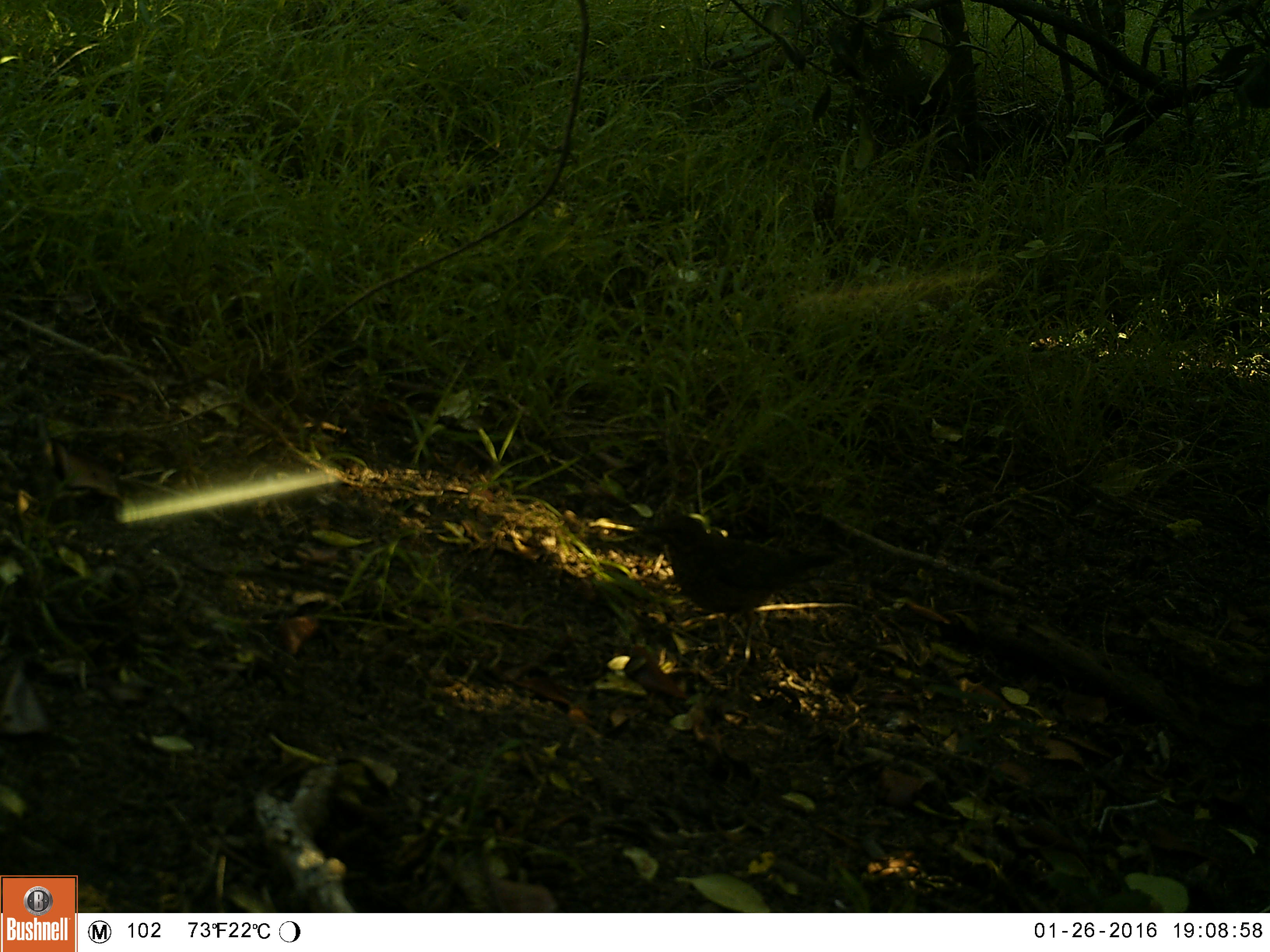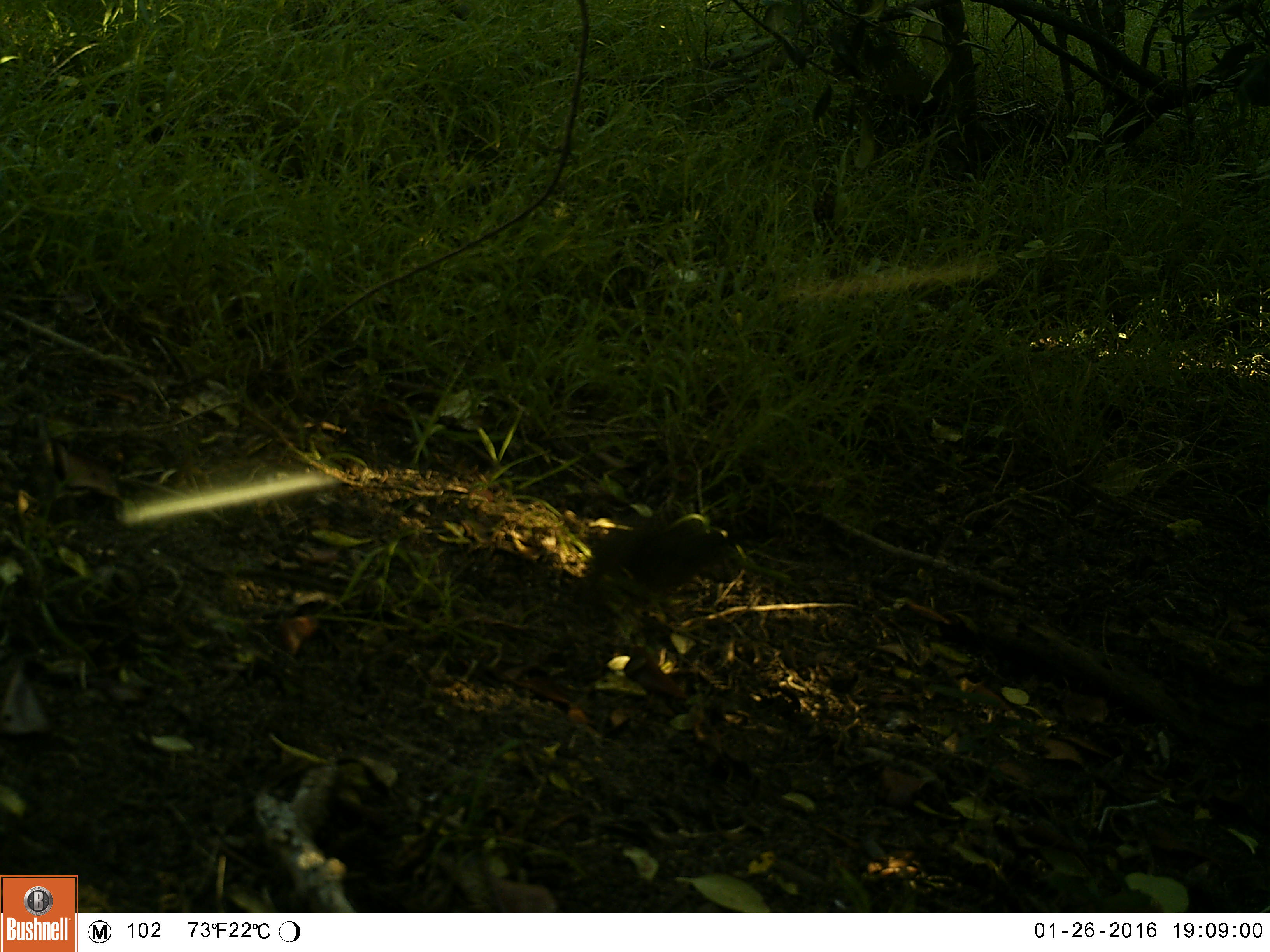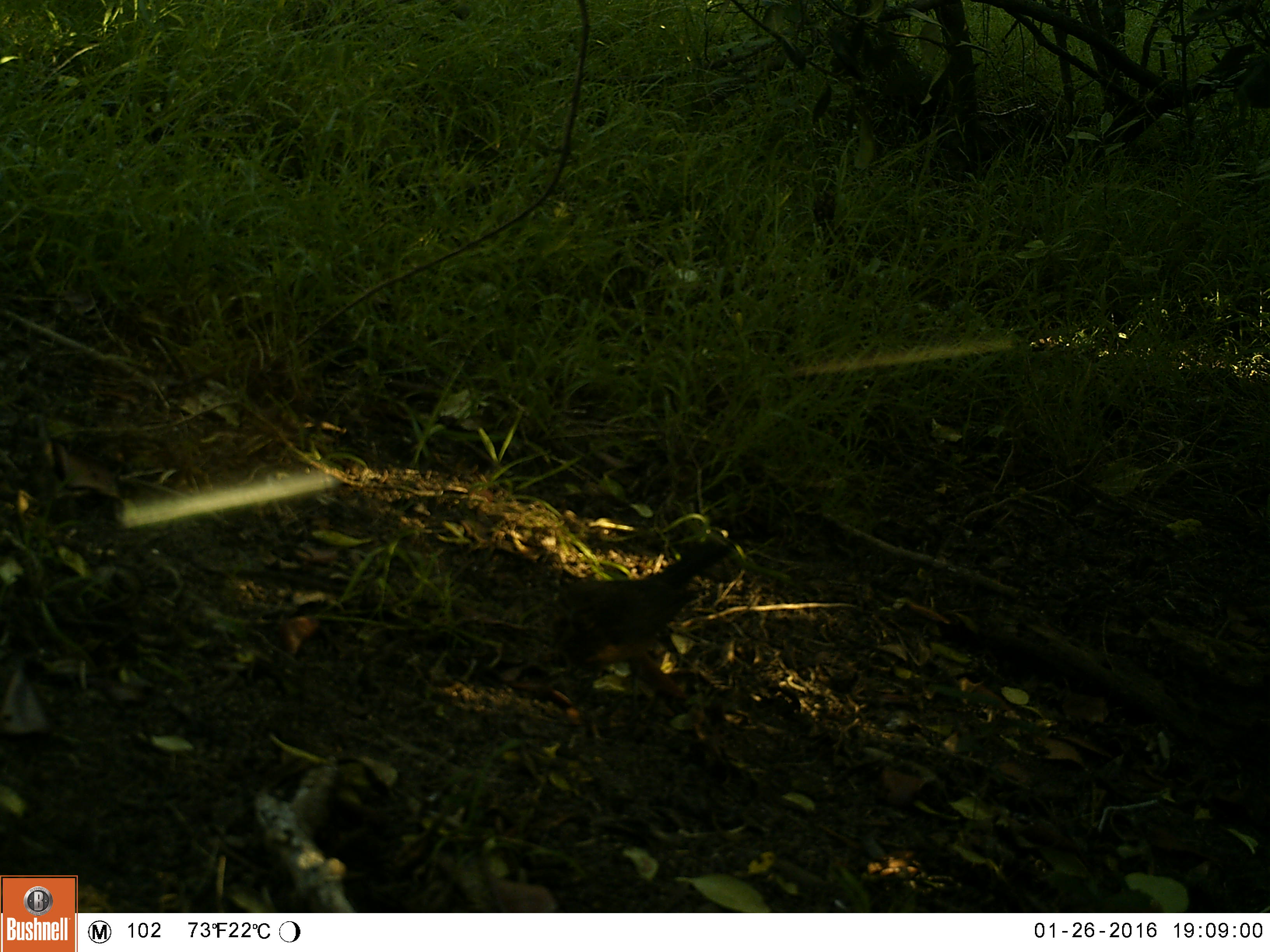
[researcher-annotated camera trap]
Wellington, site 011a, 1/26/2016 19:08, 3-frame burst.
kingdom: Animalia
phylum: Chordata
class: Aves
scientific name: Aves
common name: bird